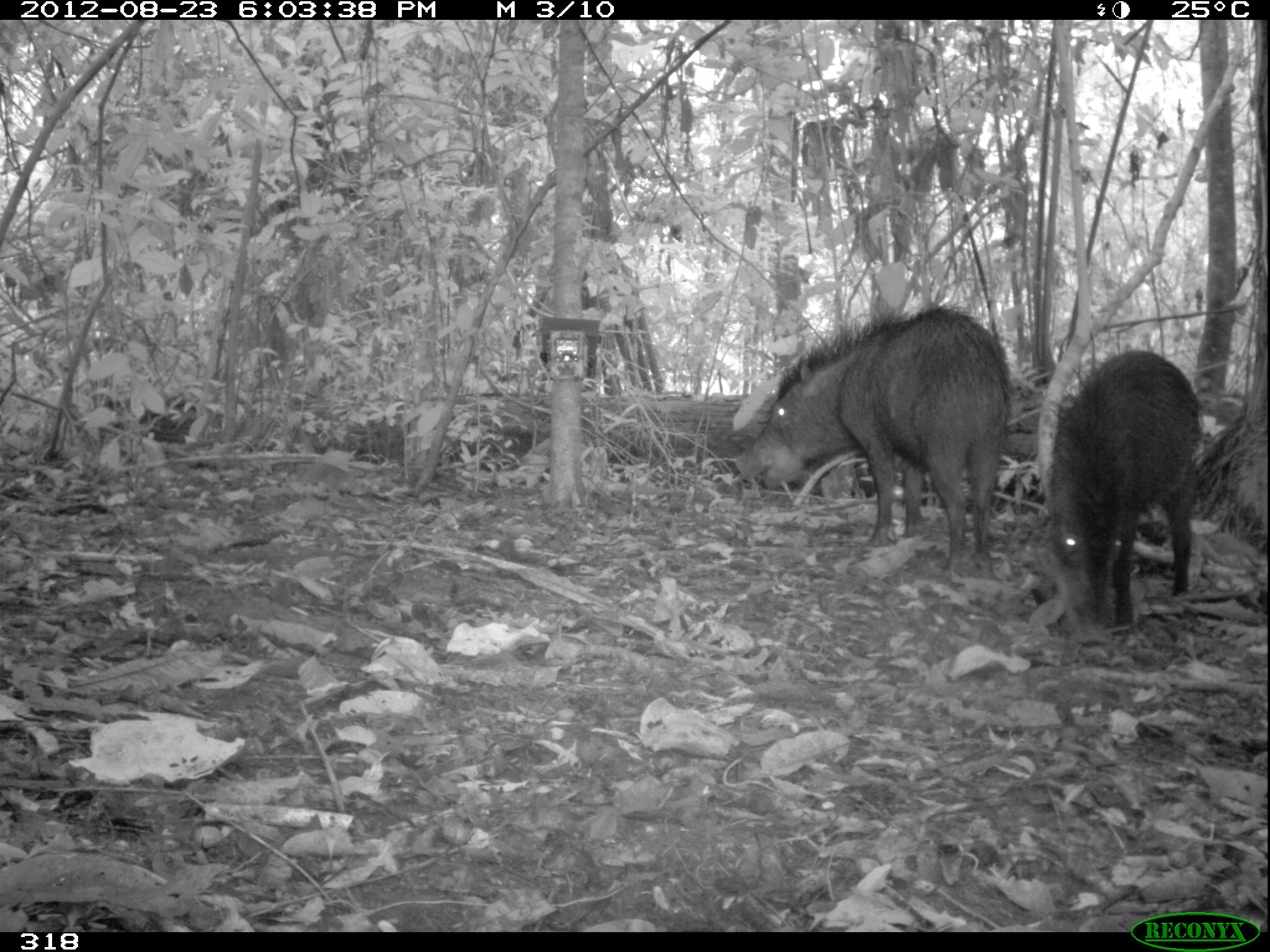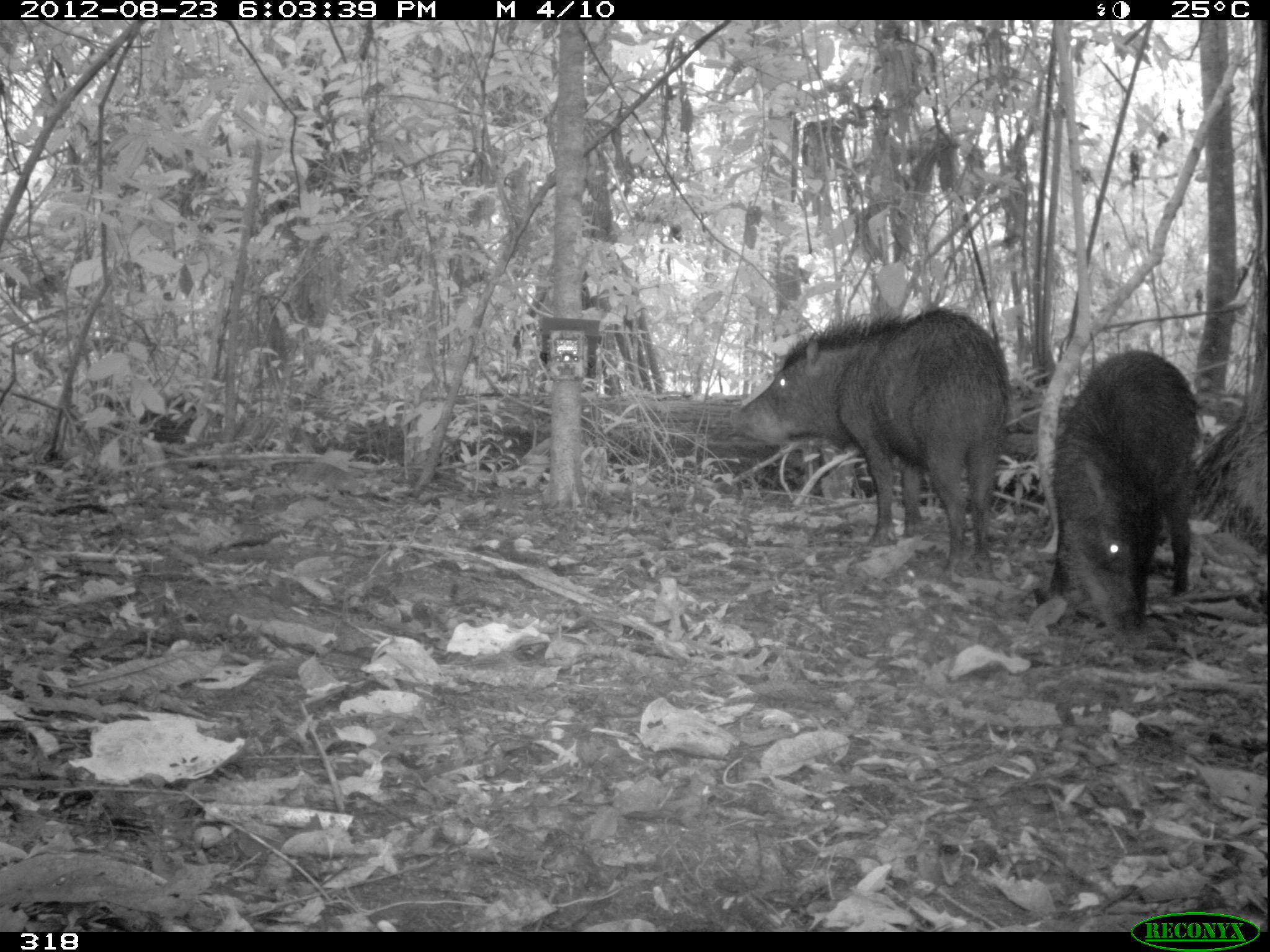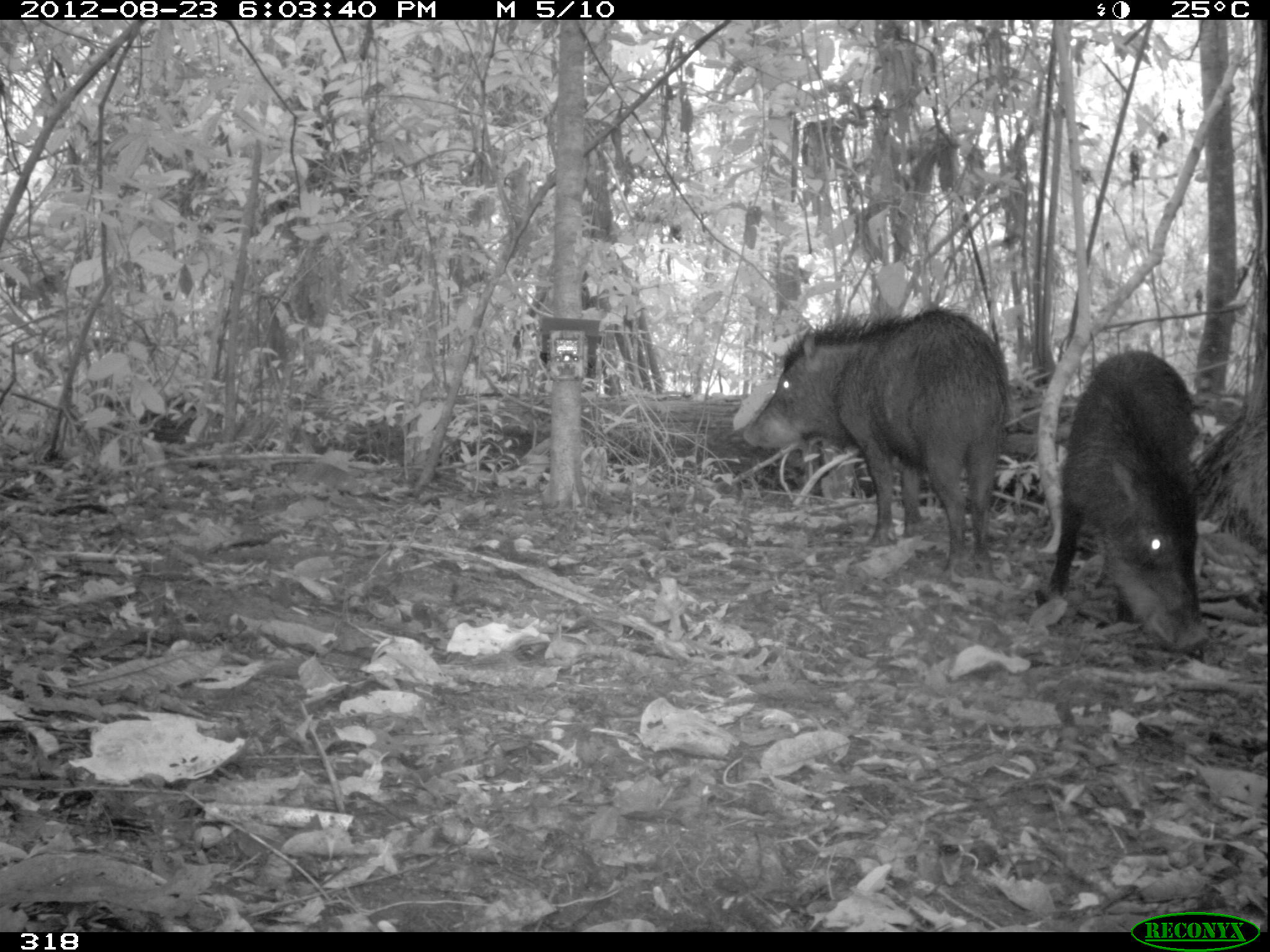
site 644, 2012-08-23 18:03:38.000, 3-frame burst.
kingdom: Animalia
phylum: Chordata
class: Mammalia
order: Artiodactyla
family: Tayassuidae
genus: Tayassu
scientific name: Tayassu pecari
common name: white-lipped peccary